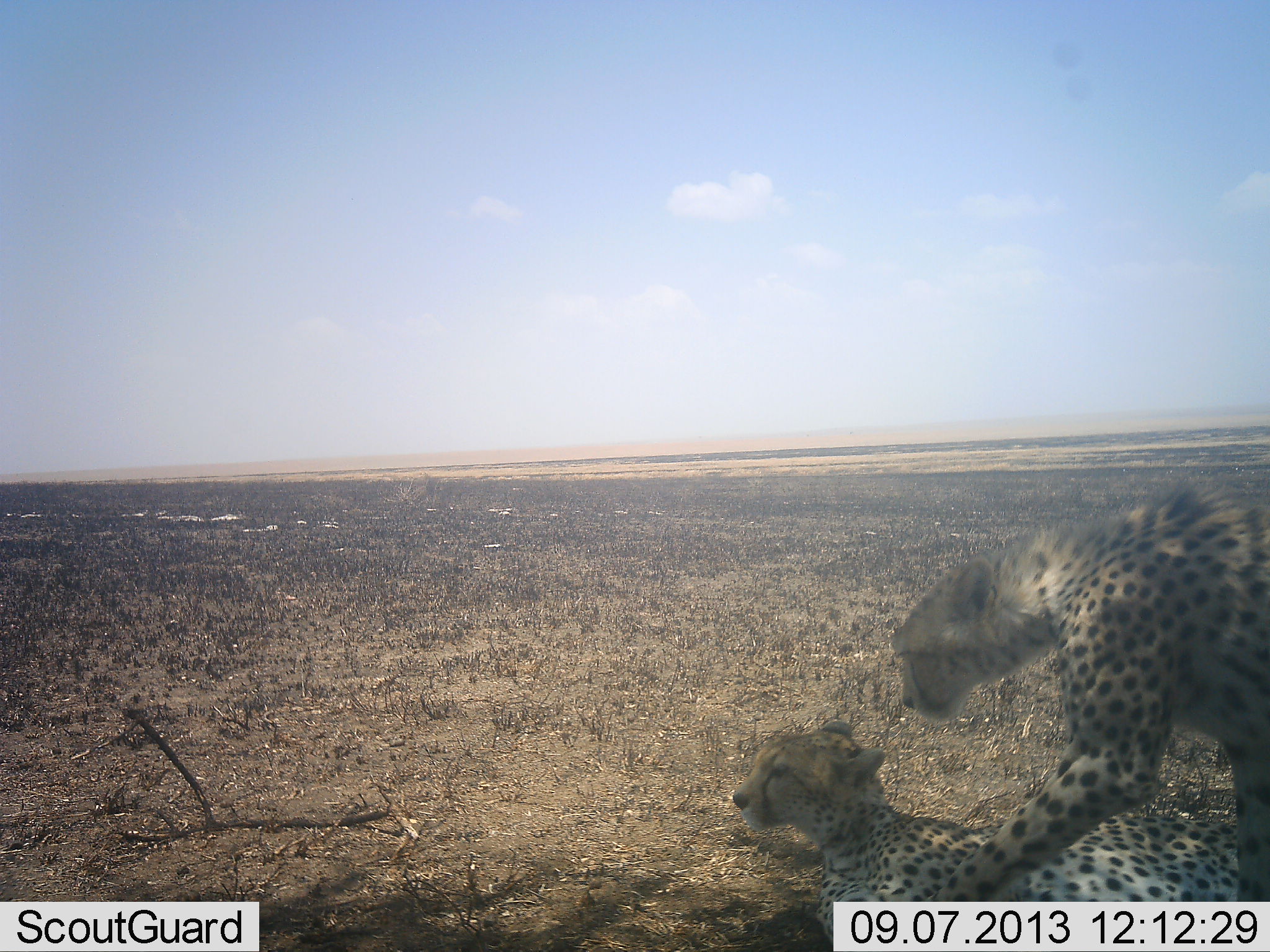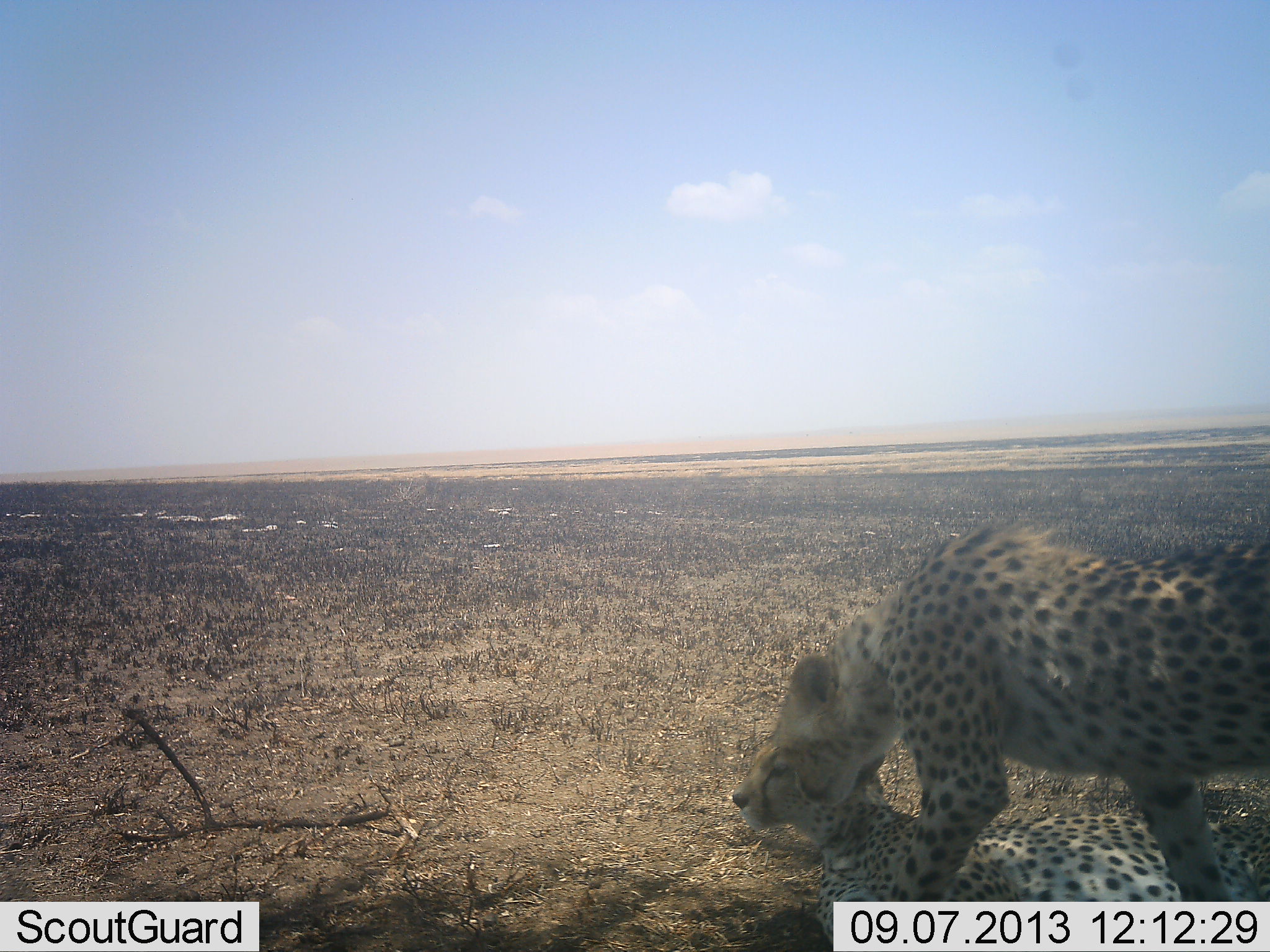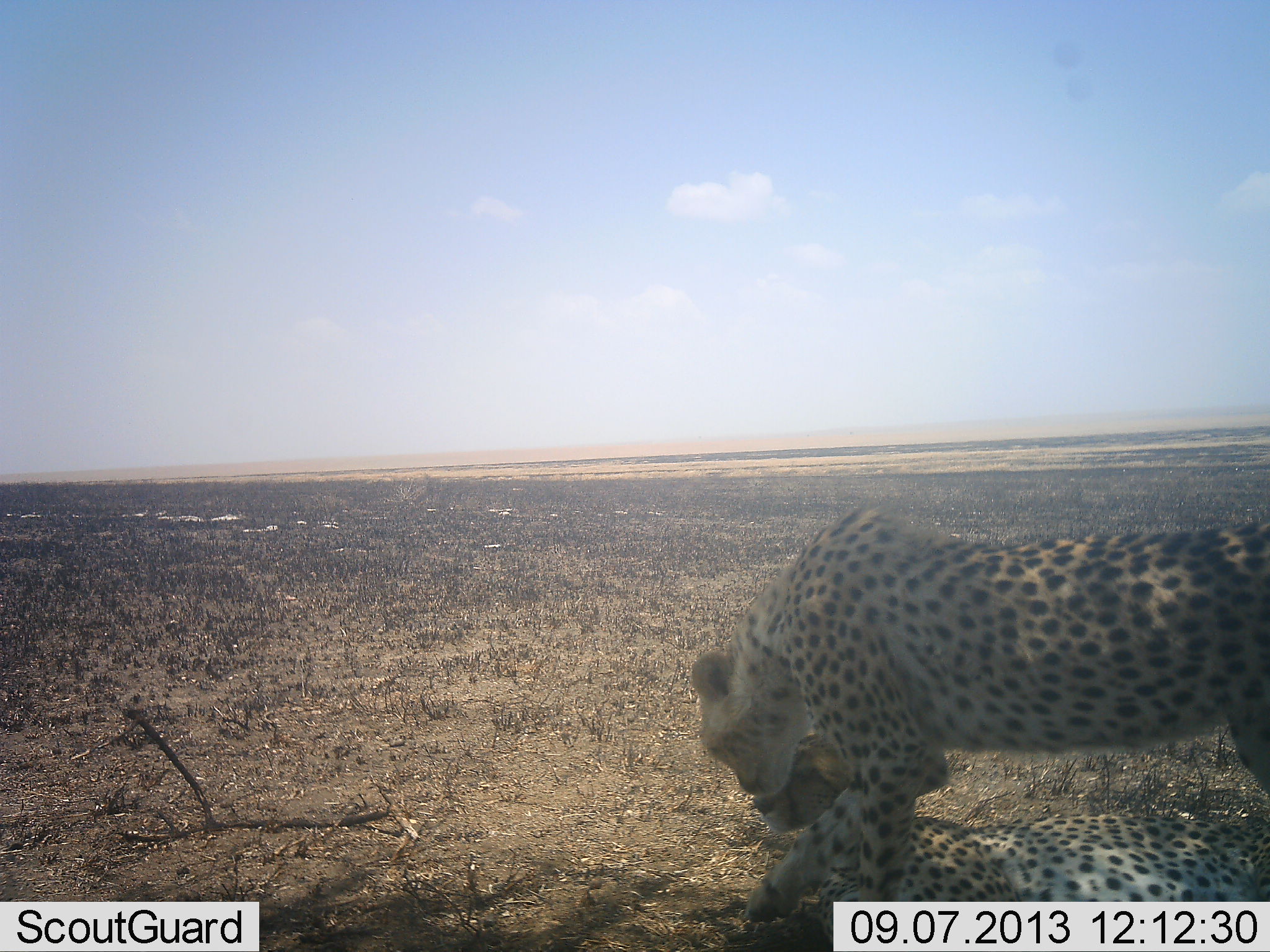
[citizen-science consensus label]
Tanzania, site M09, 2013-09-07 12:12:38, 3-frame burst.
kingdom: Animalia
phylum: Chordata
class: Mammalia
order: Carnivora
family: Felidae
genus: Acinonyx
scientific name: Acinonyx jubatus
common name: cheetah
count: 2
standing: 7%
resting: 78%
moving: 26%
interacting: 85%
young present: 7%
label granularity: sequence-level